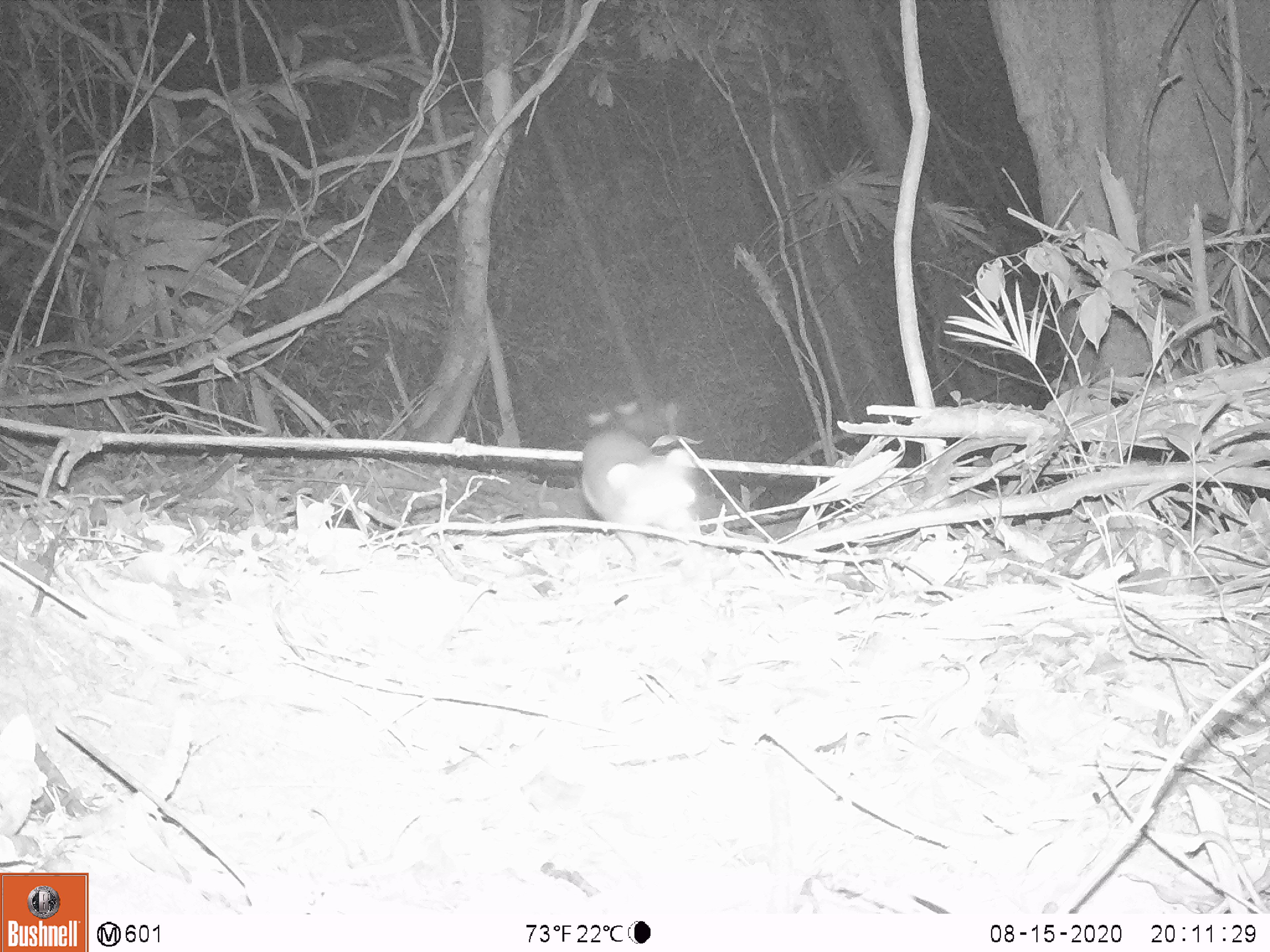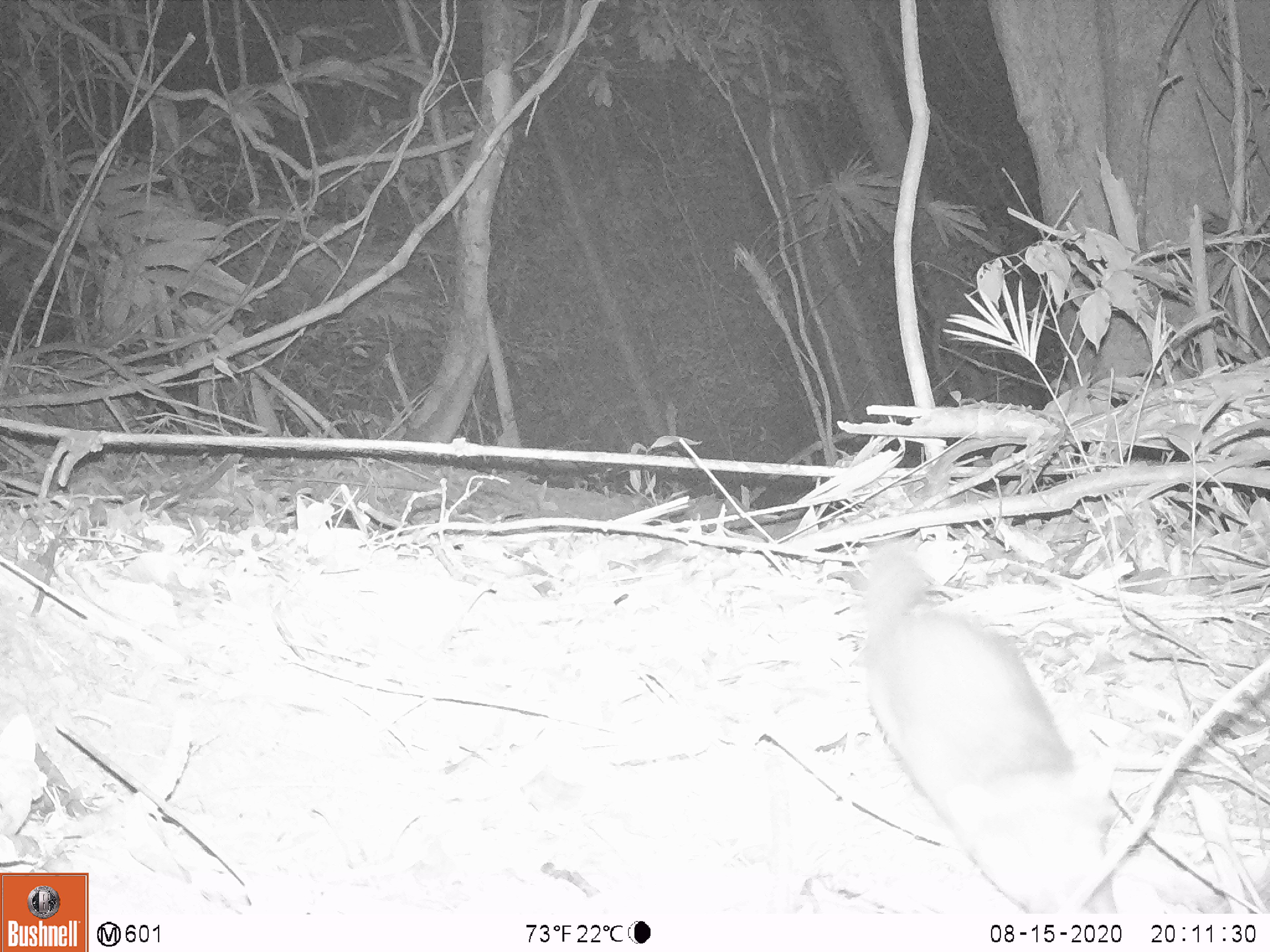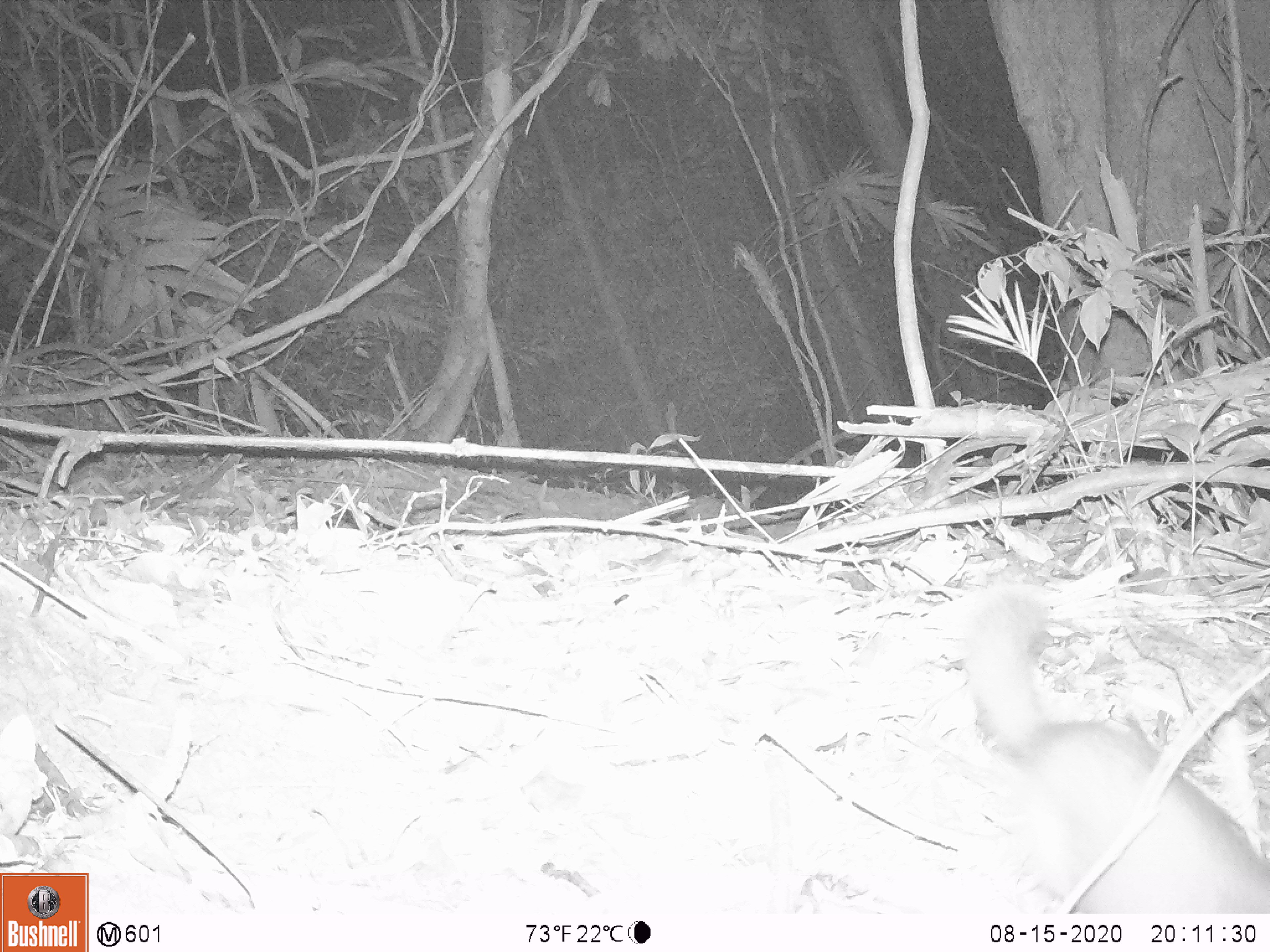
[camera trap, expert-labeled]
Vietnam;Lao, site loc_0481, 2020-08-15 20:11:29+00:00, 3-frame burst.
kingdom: Animalia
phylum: Chordata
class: Mammalia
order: Carnivora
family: Mustelidae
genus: Melogale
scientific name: Melogale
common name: ferret badger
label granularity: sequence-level